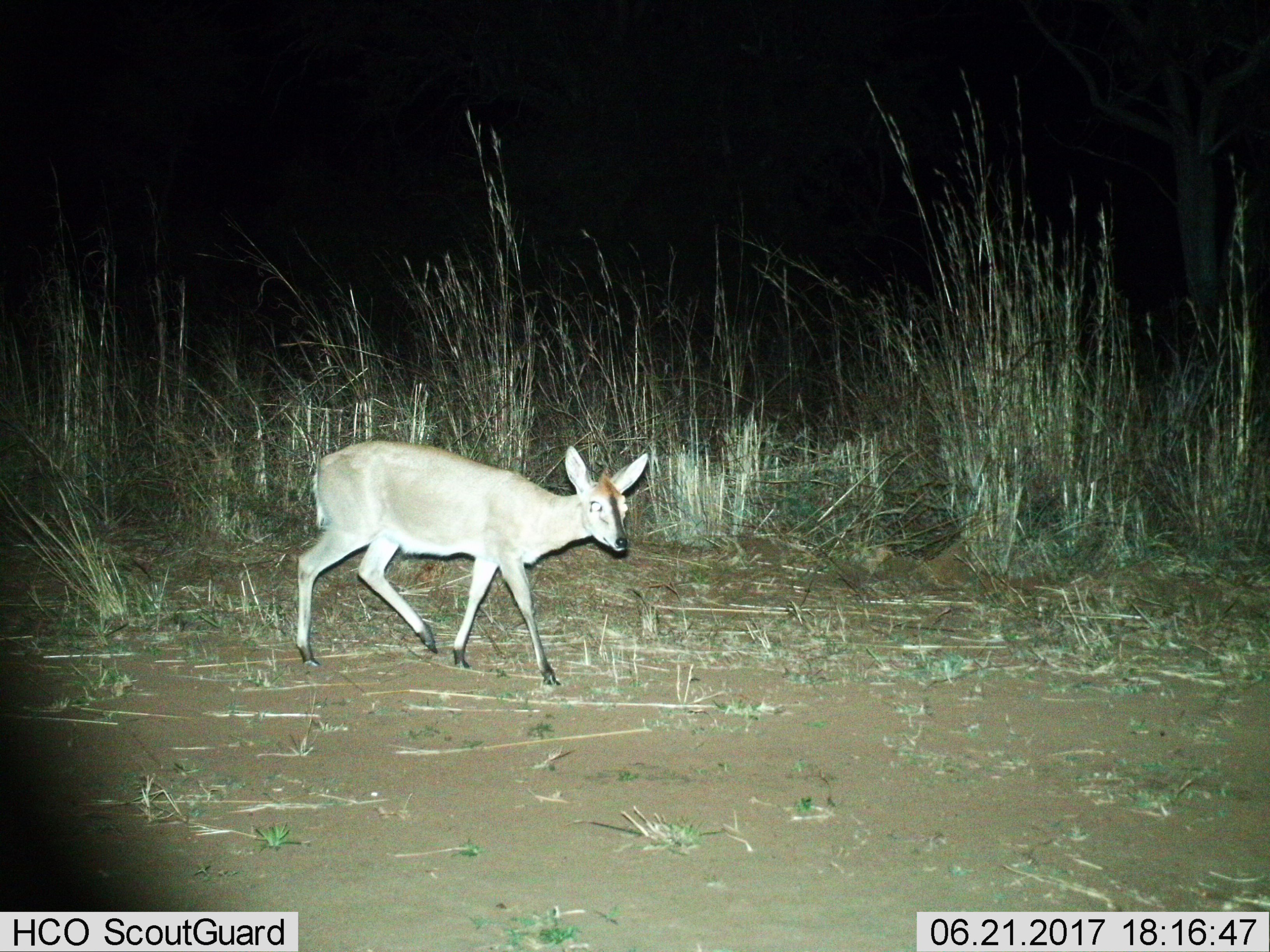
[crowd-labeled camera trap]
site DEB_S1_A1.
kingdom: Animalia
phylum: Chordata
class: Mammalia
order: Artiodactyla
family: Bovidae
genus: Sylvicapra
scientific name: Sylvicapra grimmia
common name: common duiker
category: duikercommongrey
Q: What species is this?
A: Duikercommongrey (common duiker) (Sylvicapra grimmia).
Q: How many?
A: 1.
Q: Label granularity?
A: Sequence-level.